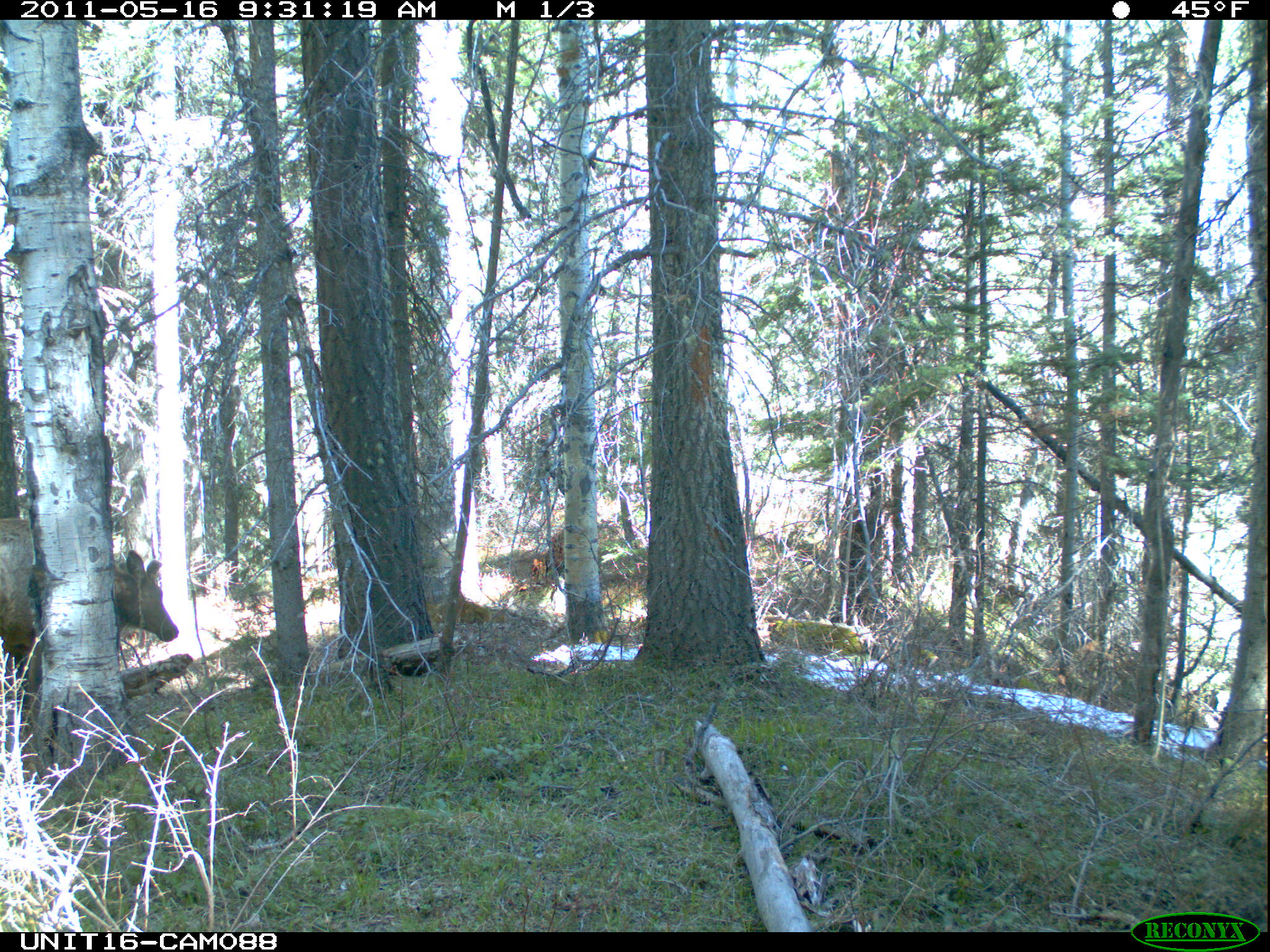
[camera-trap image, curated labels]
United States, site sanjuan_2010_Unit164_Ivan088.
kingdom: Animalia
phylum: Chordata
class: Mammalia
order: Artiodactyla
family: Cervidae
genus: Cervus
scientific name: Cervus elaphus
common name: red deer